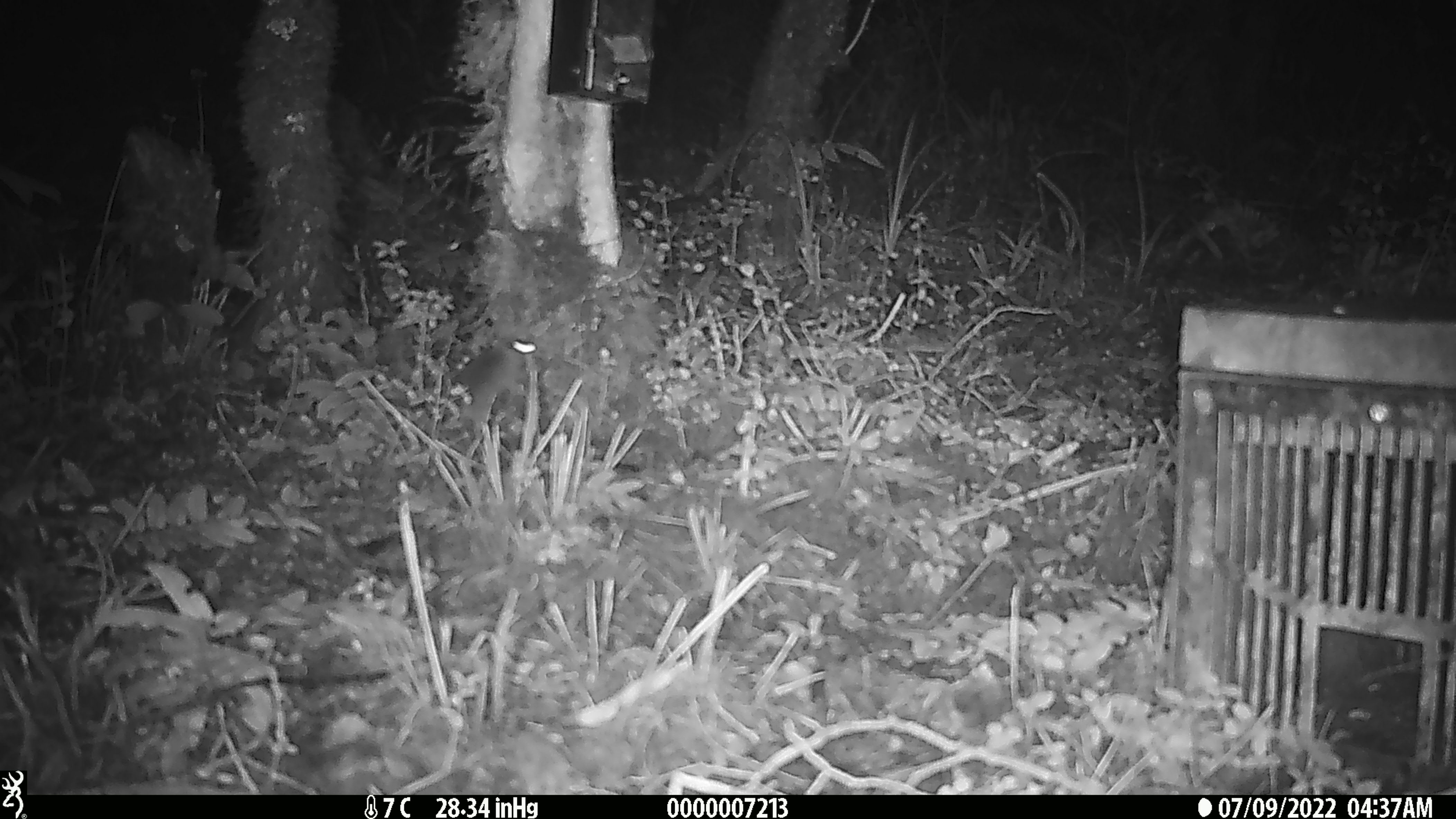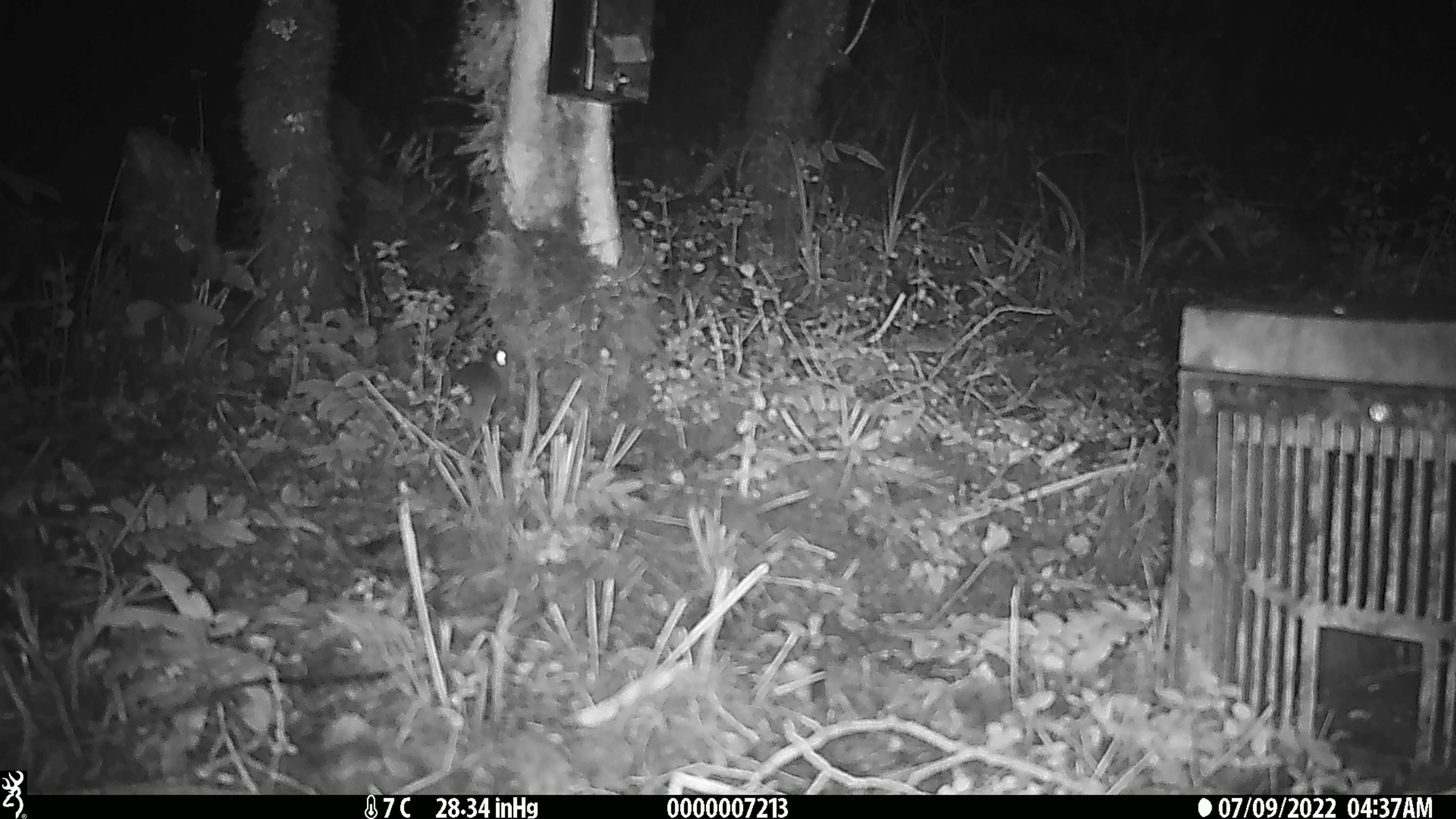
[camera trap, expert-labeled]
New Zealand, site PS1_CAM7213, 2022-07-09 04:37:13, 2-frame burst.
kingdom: Animalia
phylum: Chordata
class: Mammalia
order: Rodentia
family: Muridae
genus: Mus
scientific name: Mus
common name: mouse